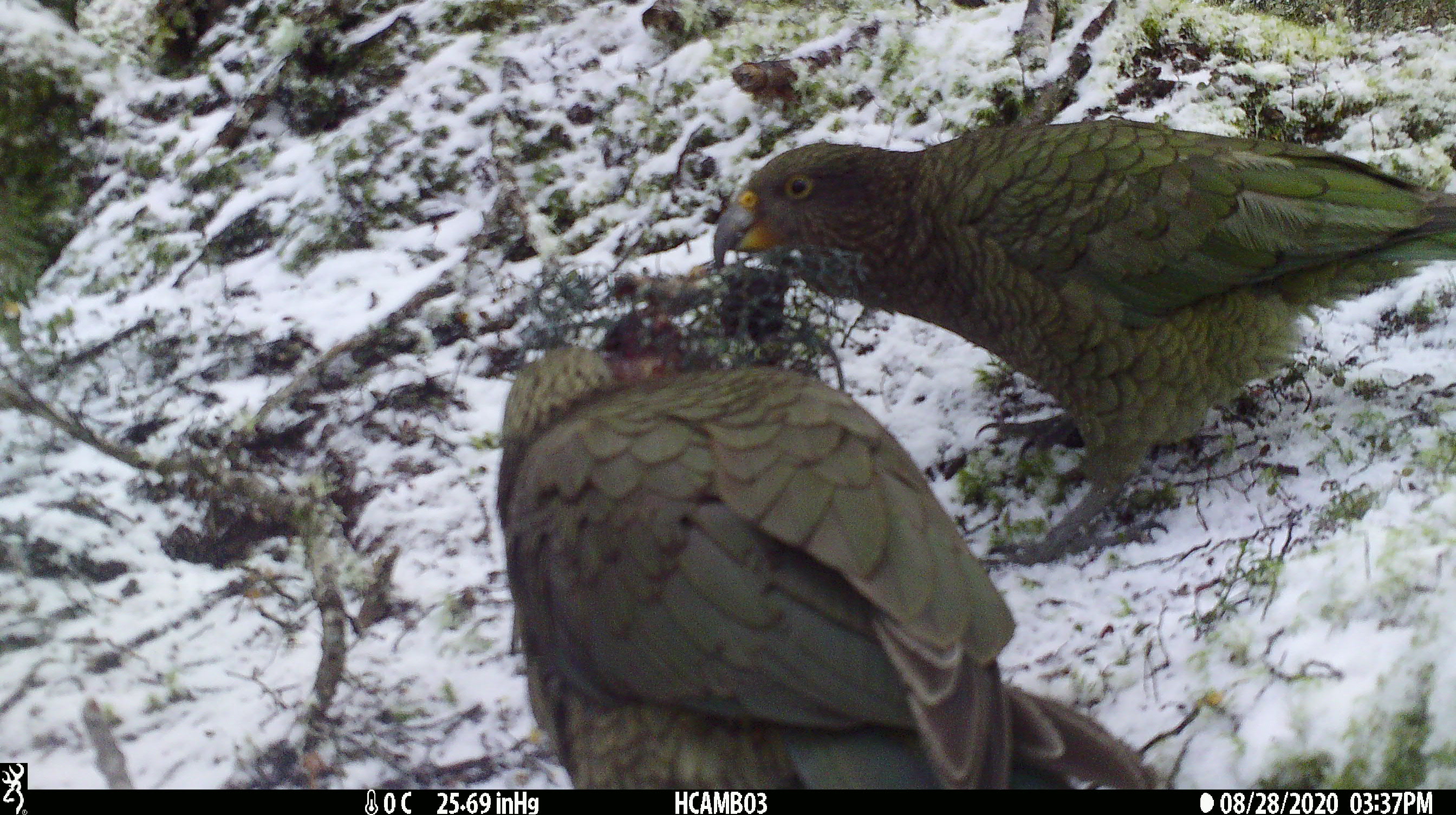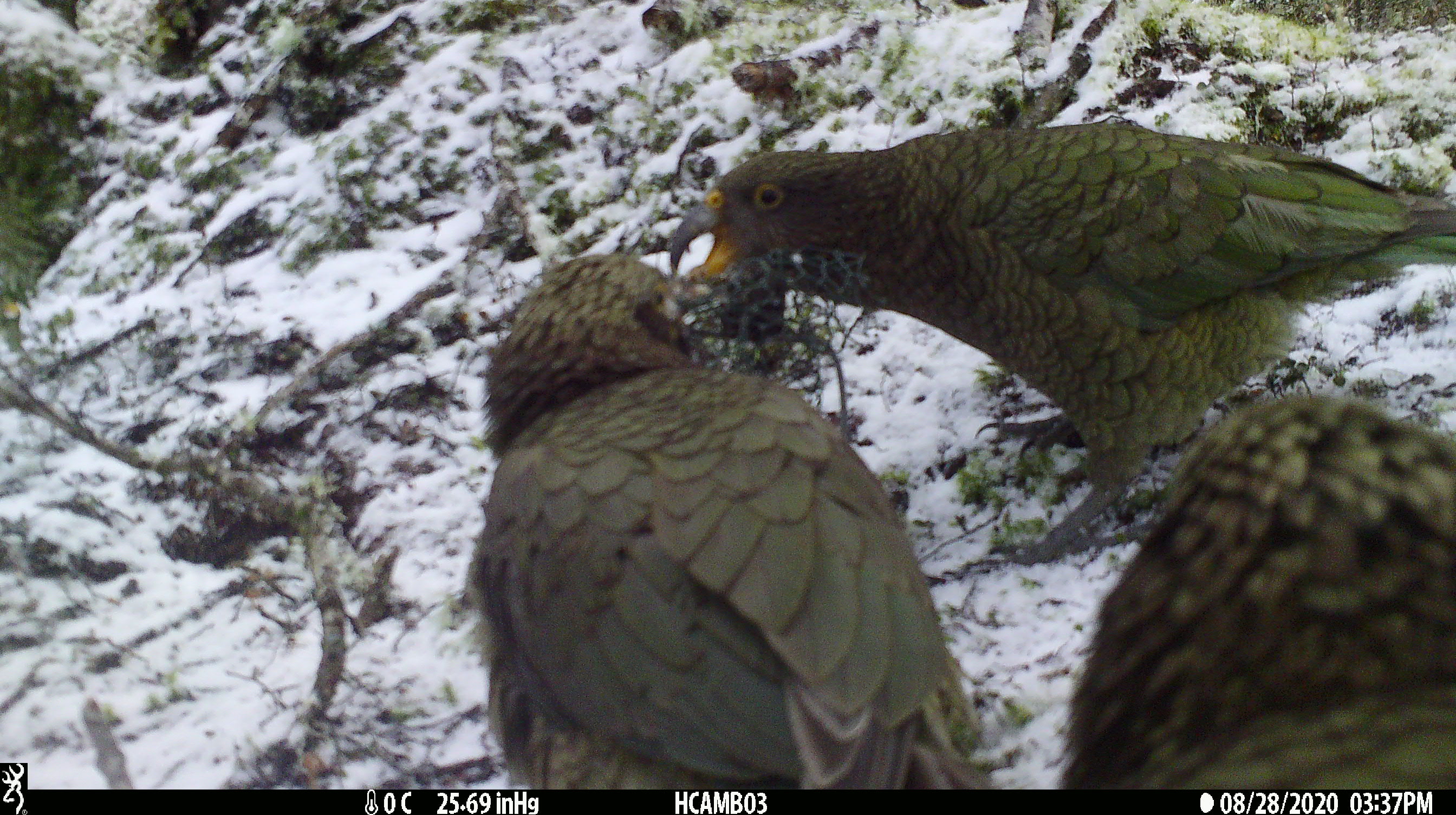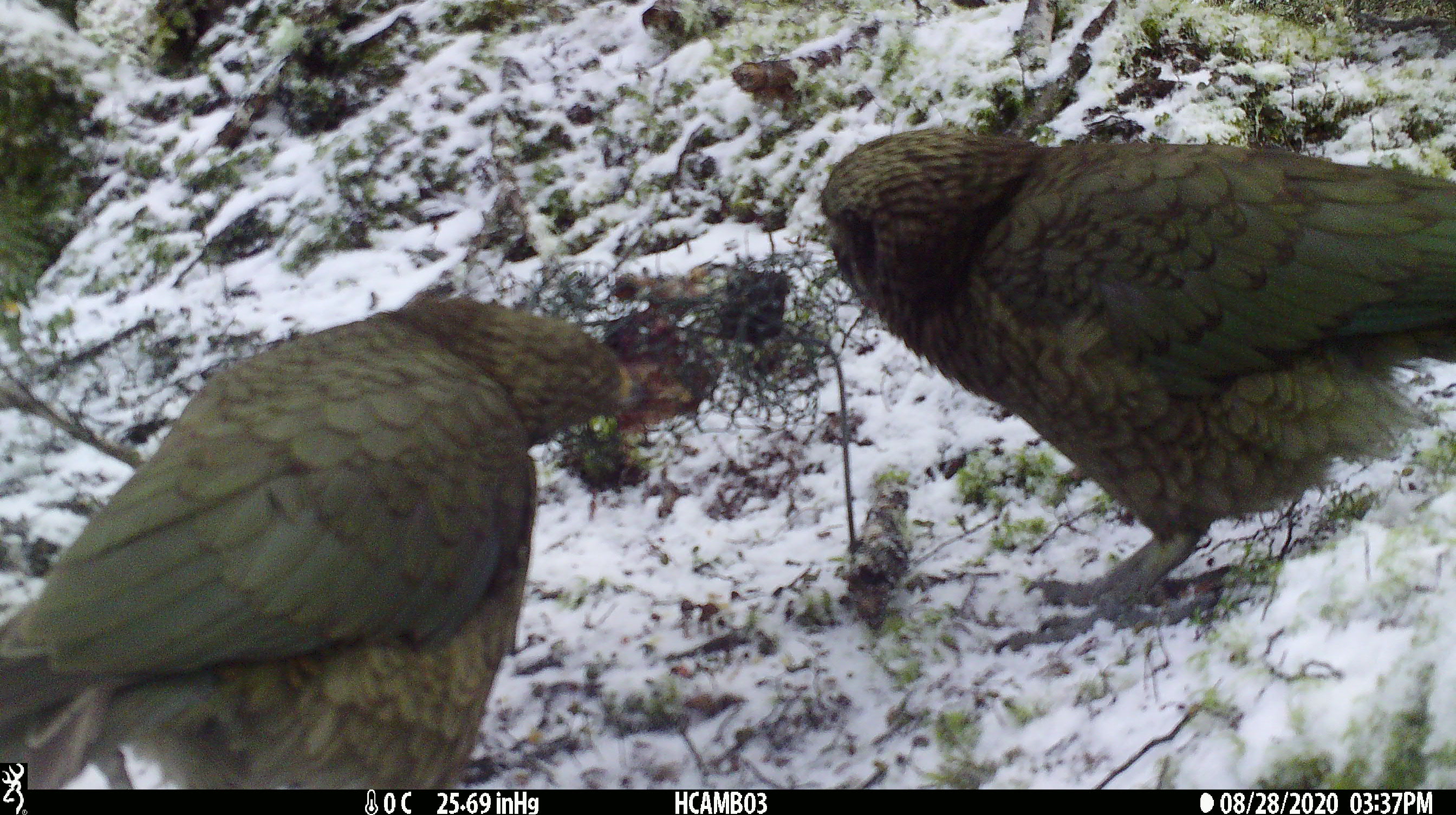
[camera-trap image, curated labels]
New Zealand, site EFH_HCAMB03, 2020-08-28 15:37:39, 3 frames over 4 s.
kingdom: Animalia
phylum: Chordata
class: Aves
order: Psittaciformes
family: Strigopidae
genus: Nestor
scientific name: Nestor notabilis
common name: kea